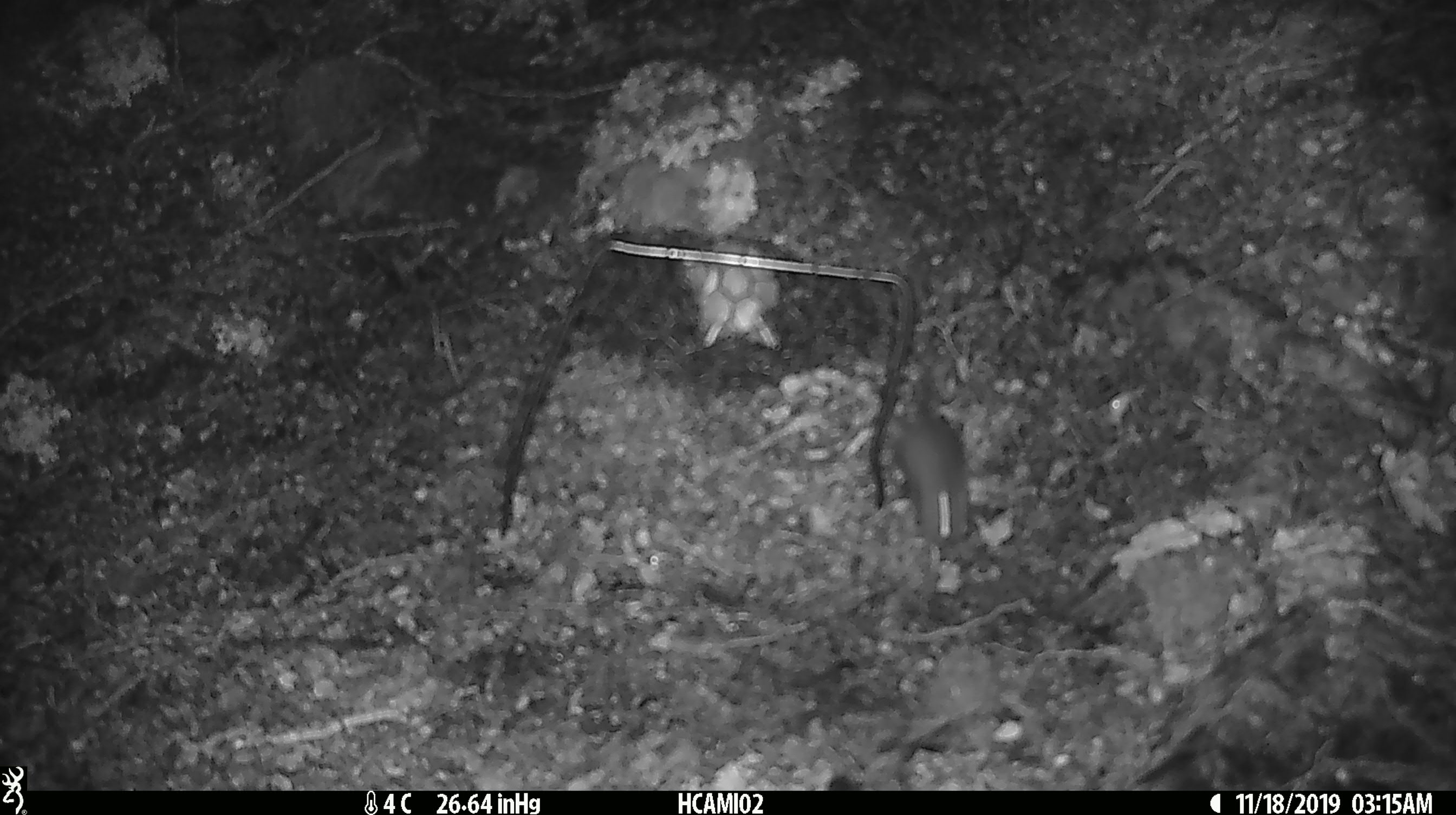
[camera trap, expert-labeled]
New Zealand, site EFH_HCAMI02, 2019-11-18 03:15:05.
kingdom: Animalia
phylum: Chordata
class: Mammalia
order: Rodentia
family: Muridae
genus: Mus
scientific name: Mus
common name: mouse